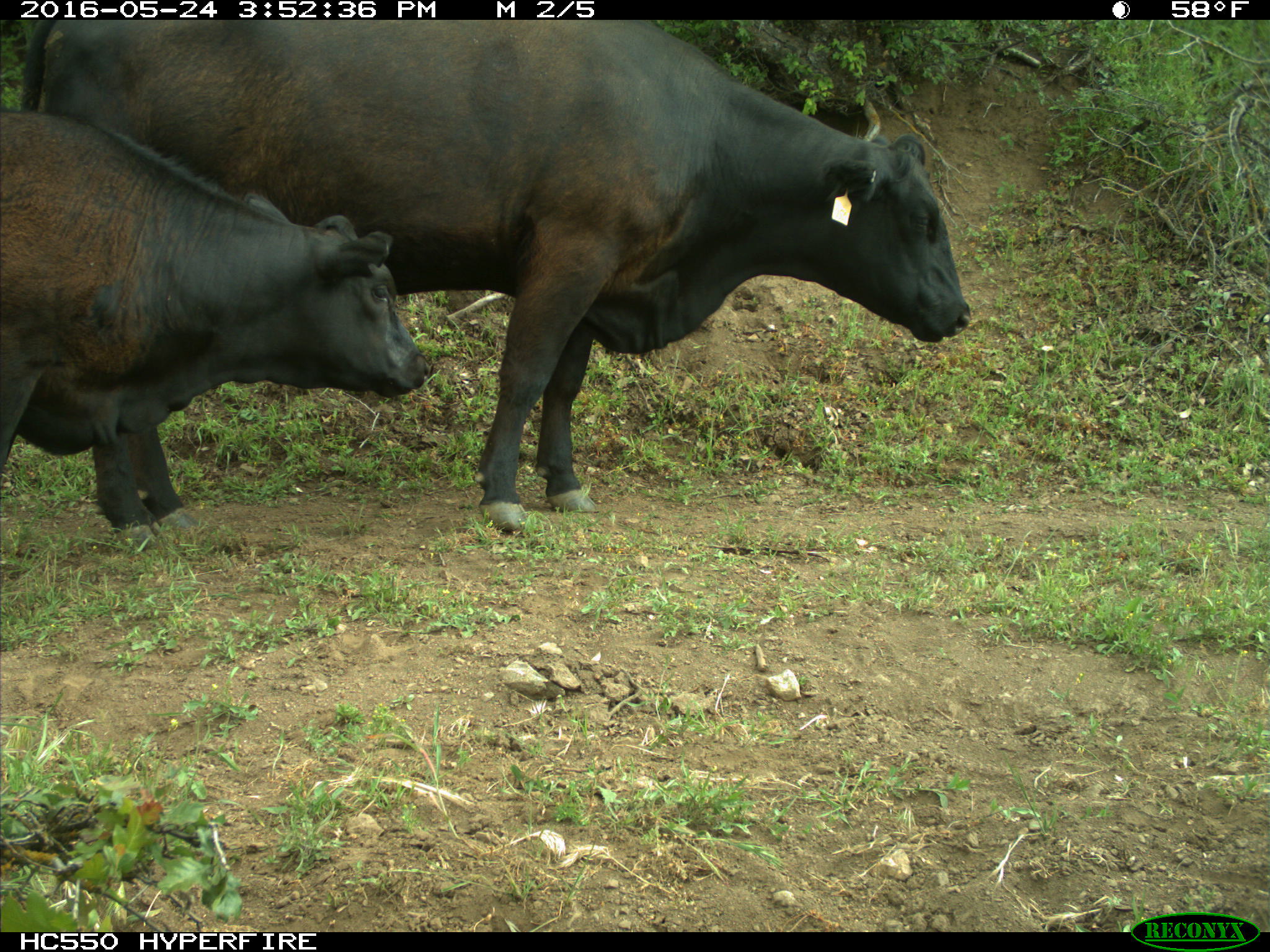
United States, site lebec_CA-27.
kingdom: Animalia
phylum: Chordata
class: Mammalia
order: Artiodactyla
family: Bovidae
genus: Bos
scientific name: Bos taurus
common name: domestic cow